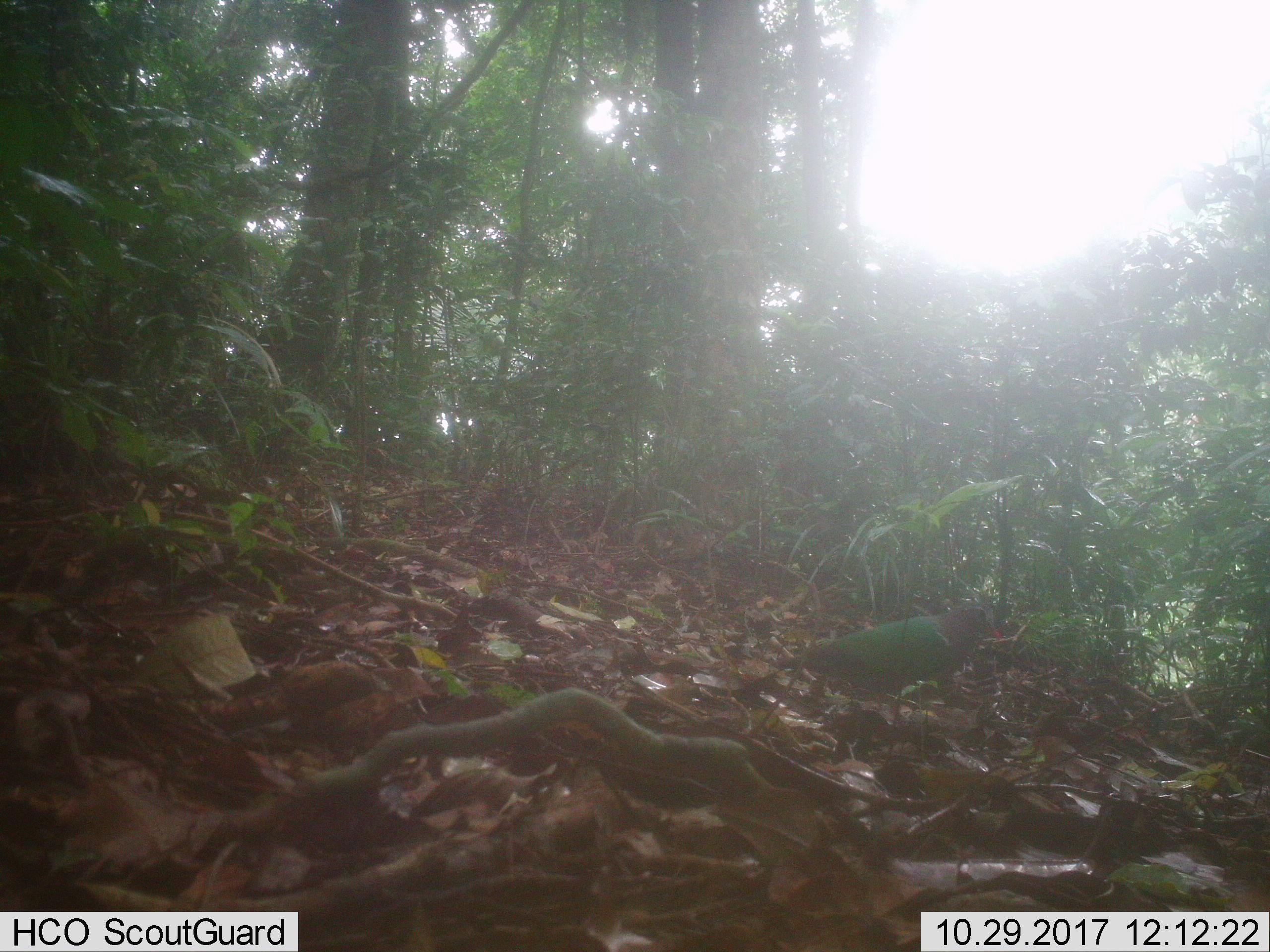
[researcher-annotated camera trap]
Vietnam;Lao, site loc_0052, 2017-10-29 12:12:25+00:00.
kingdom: Animalia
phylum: Chordata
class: Aves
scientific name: Aves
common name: bird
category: unidentified bird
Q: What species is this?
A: Unidentified bird (bird) (Aves).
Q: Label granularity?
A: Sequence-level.